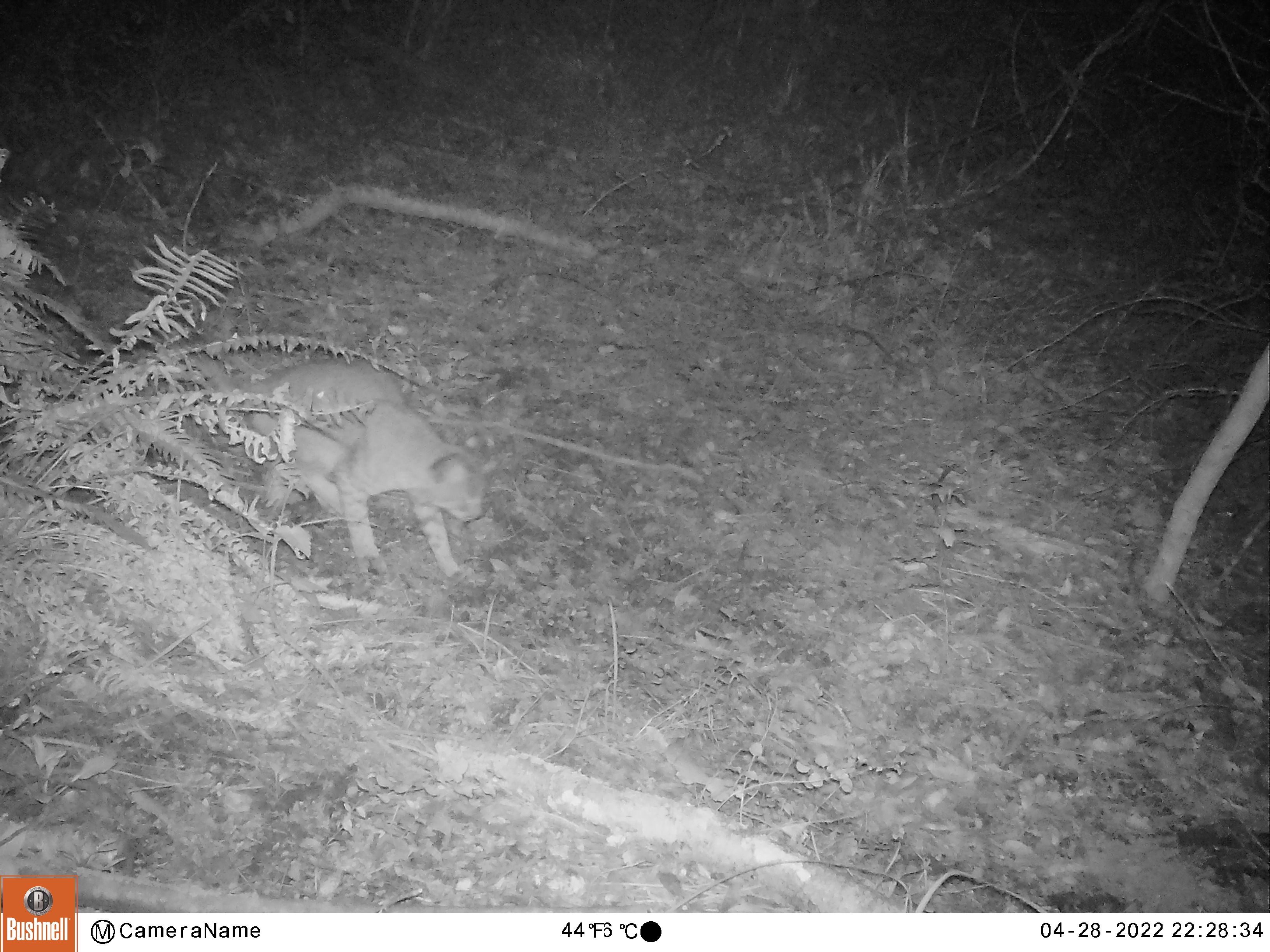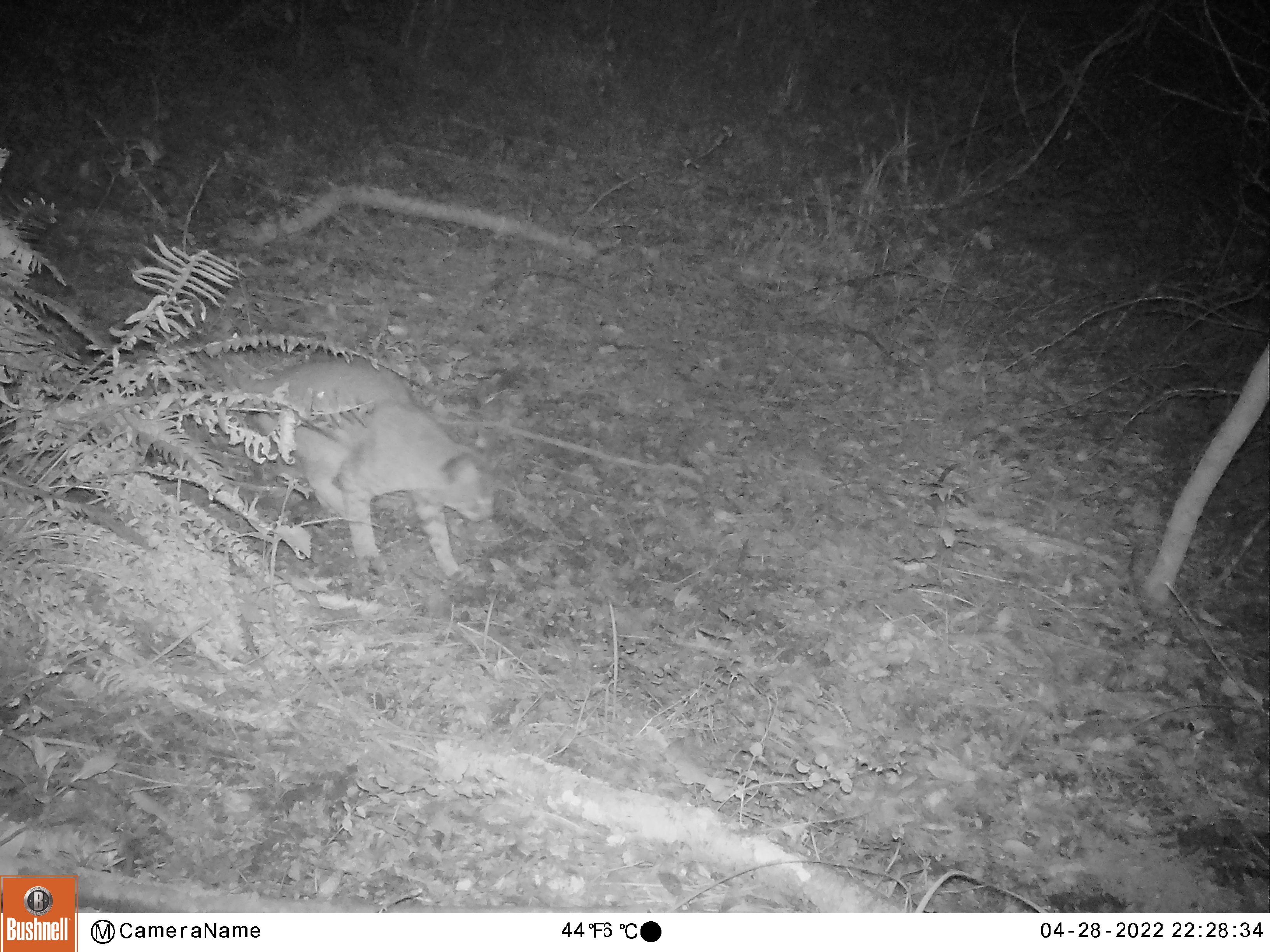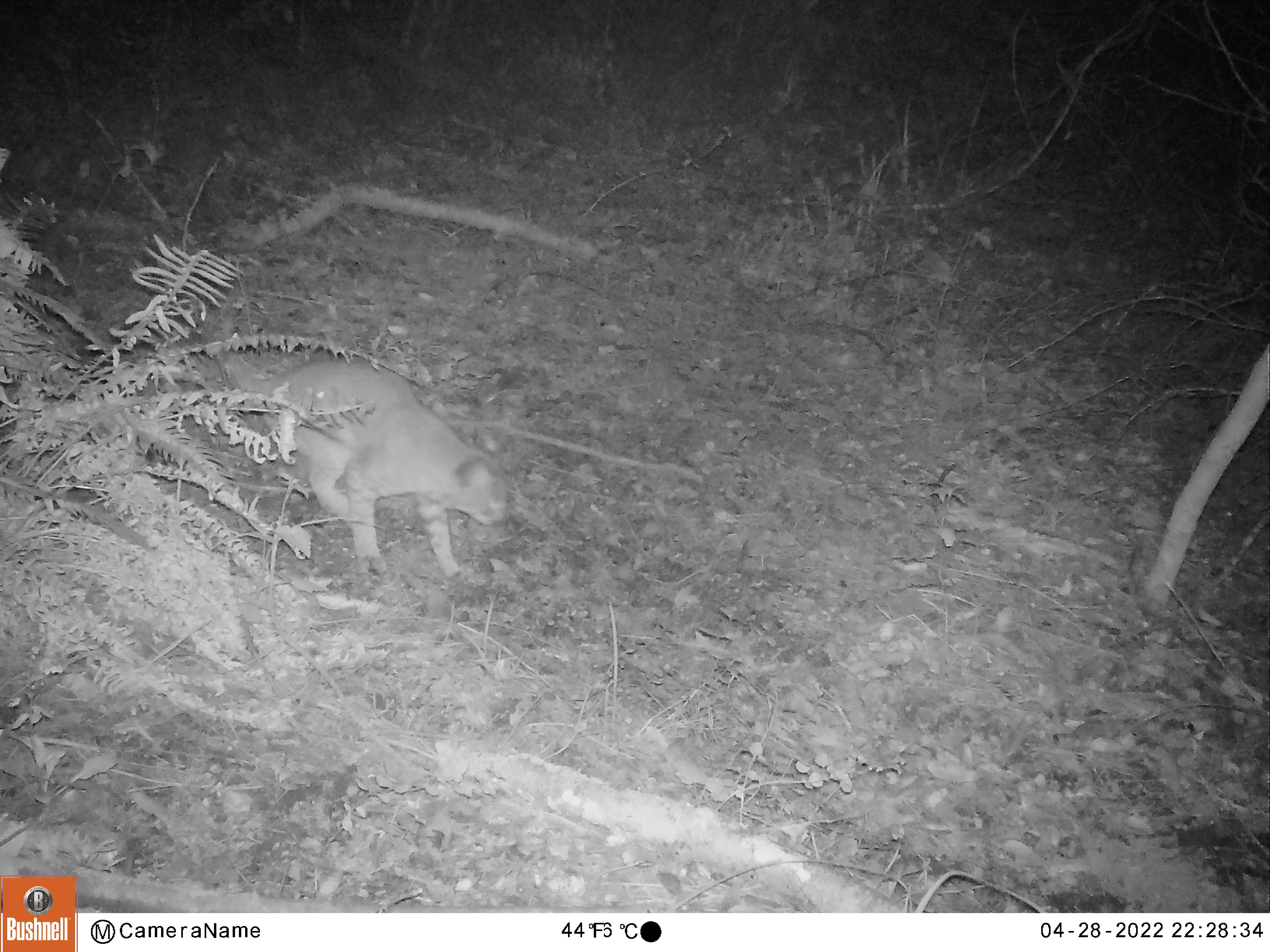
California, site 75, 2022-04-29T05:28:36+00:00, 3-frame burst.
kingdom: Animalia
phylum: Chordata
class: Mammalia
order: Carnivora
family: Felidae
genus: Lynx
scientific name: Lynx rufus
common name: bobcat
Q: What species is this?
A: Bobcat (Lynx rufus).